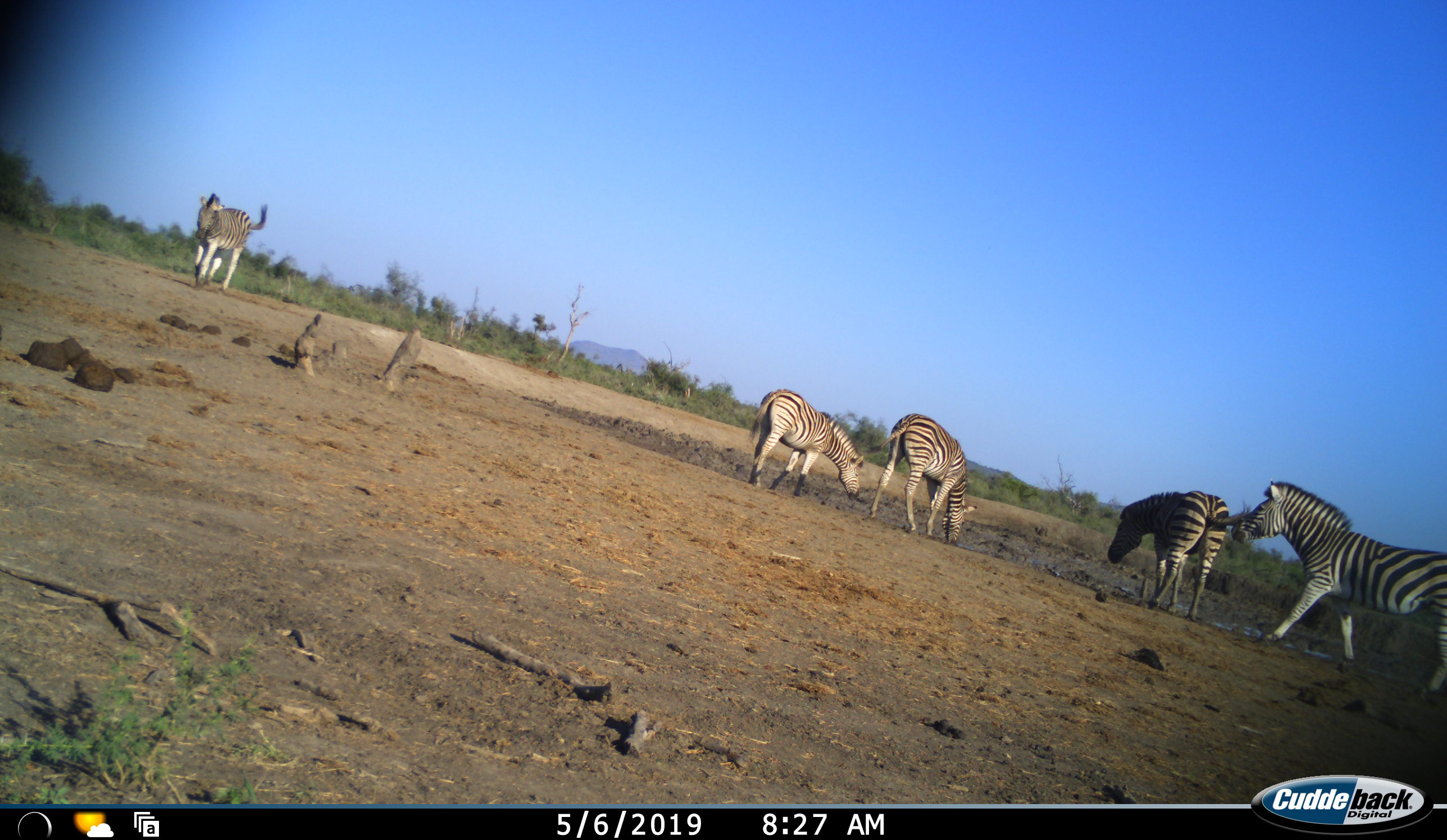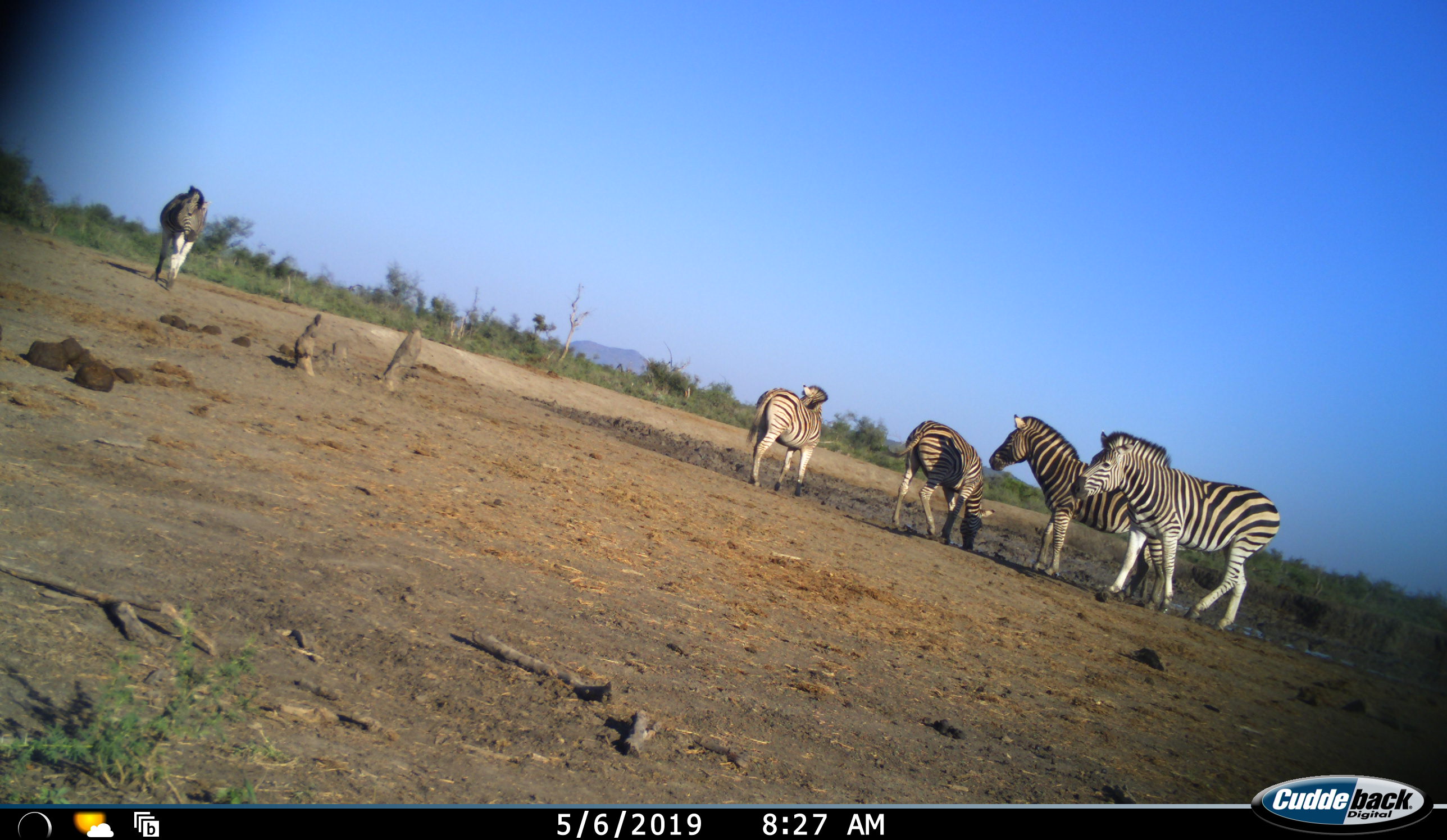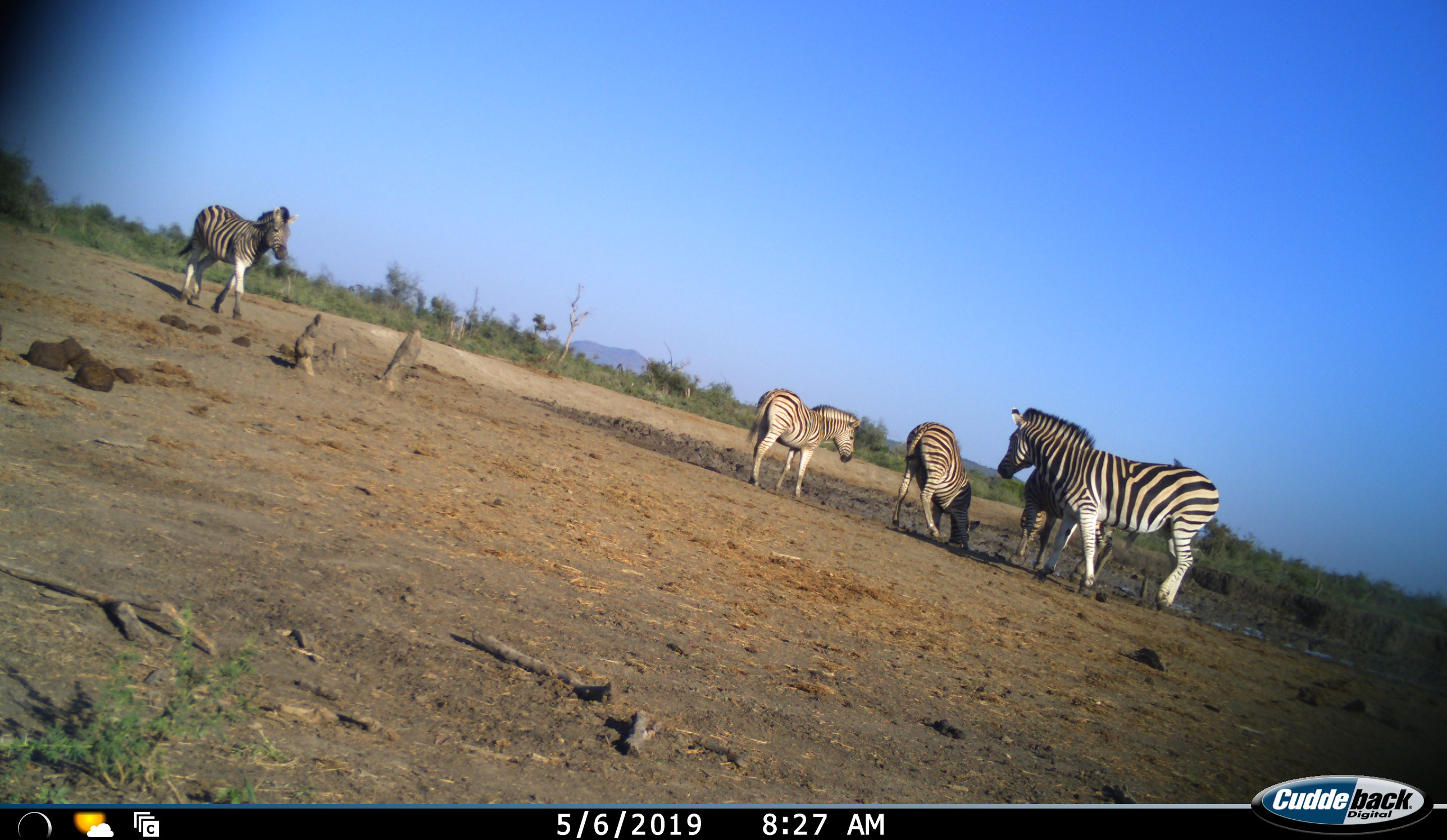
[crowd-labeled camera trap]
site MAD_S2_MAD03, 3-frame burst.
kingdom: Animalia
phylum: Chordata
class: Mammalia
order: Perissodactyla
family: Equidae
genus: Equus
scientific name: Equus quagga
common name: plains zebra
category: zebraplains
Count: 5.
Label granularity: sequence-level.